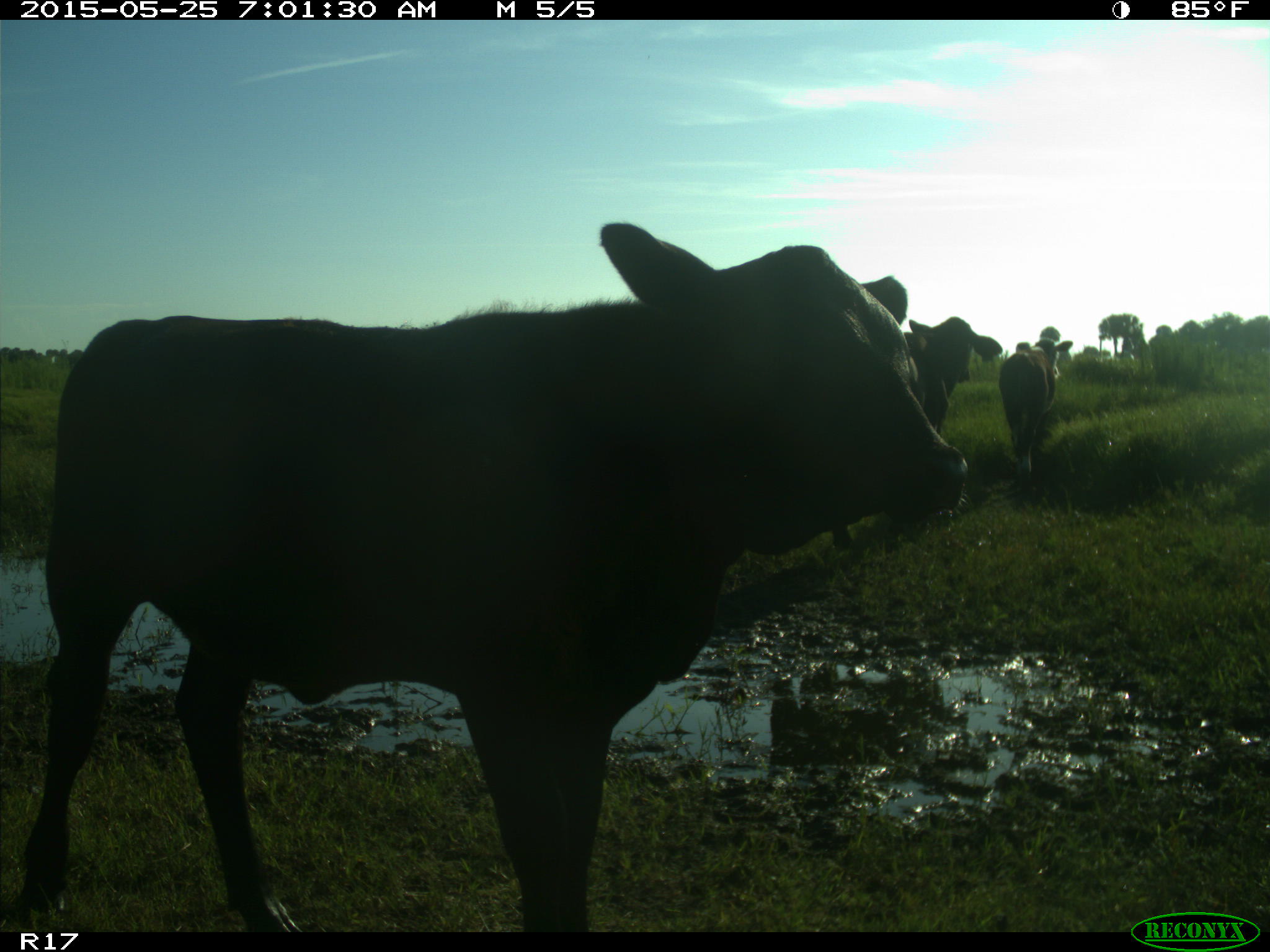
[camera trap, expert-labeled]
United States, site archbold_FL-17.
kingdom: Animalia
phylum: Chordata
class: Mammalia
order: Artiodactyla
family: Bovidae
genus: Bos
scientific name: Bos taurus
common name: domestic cow